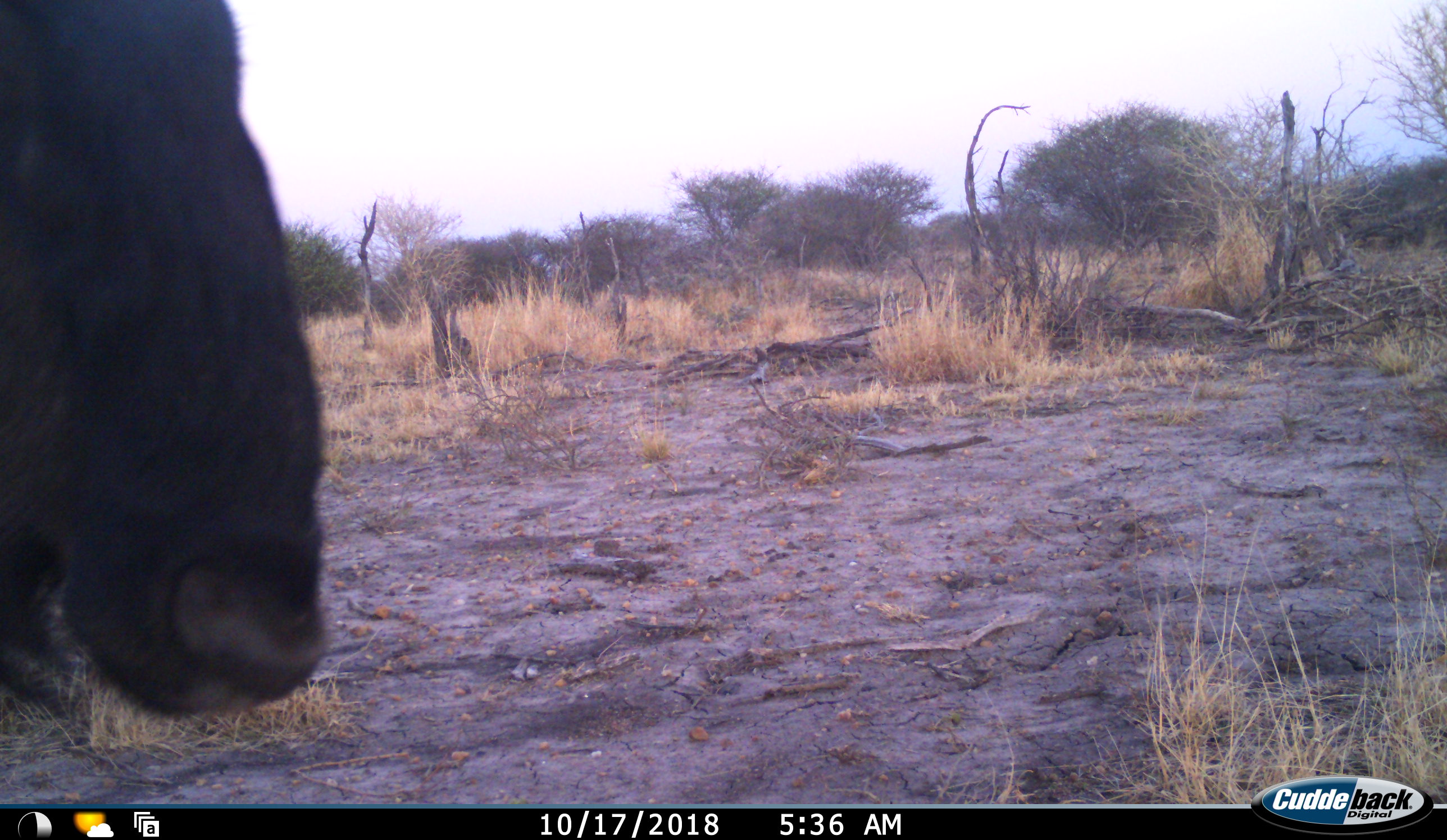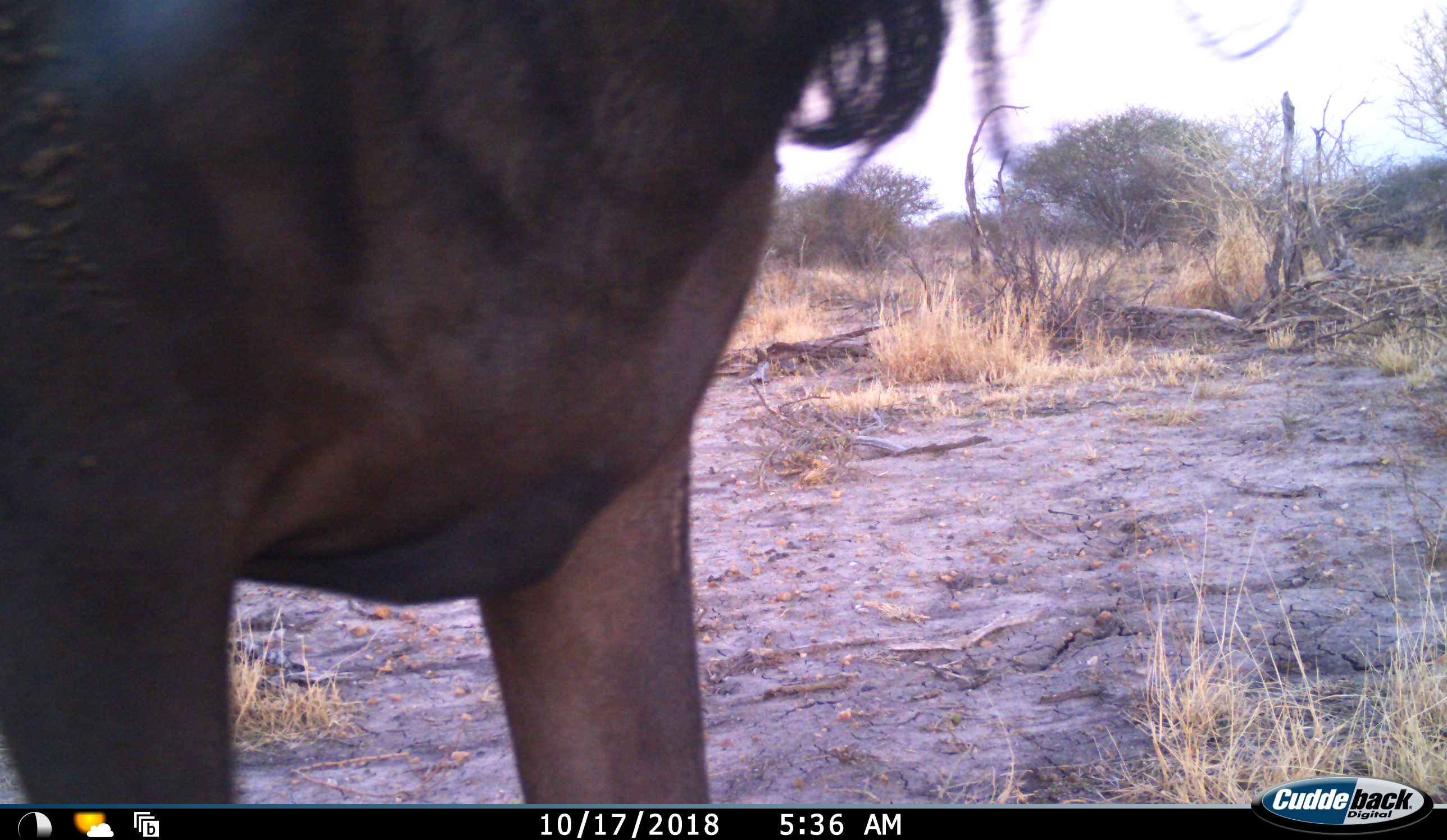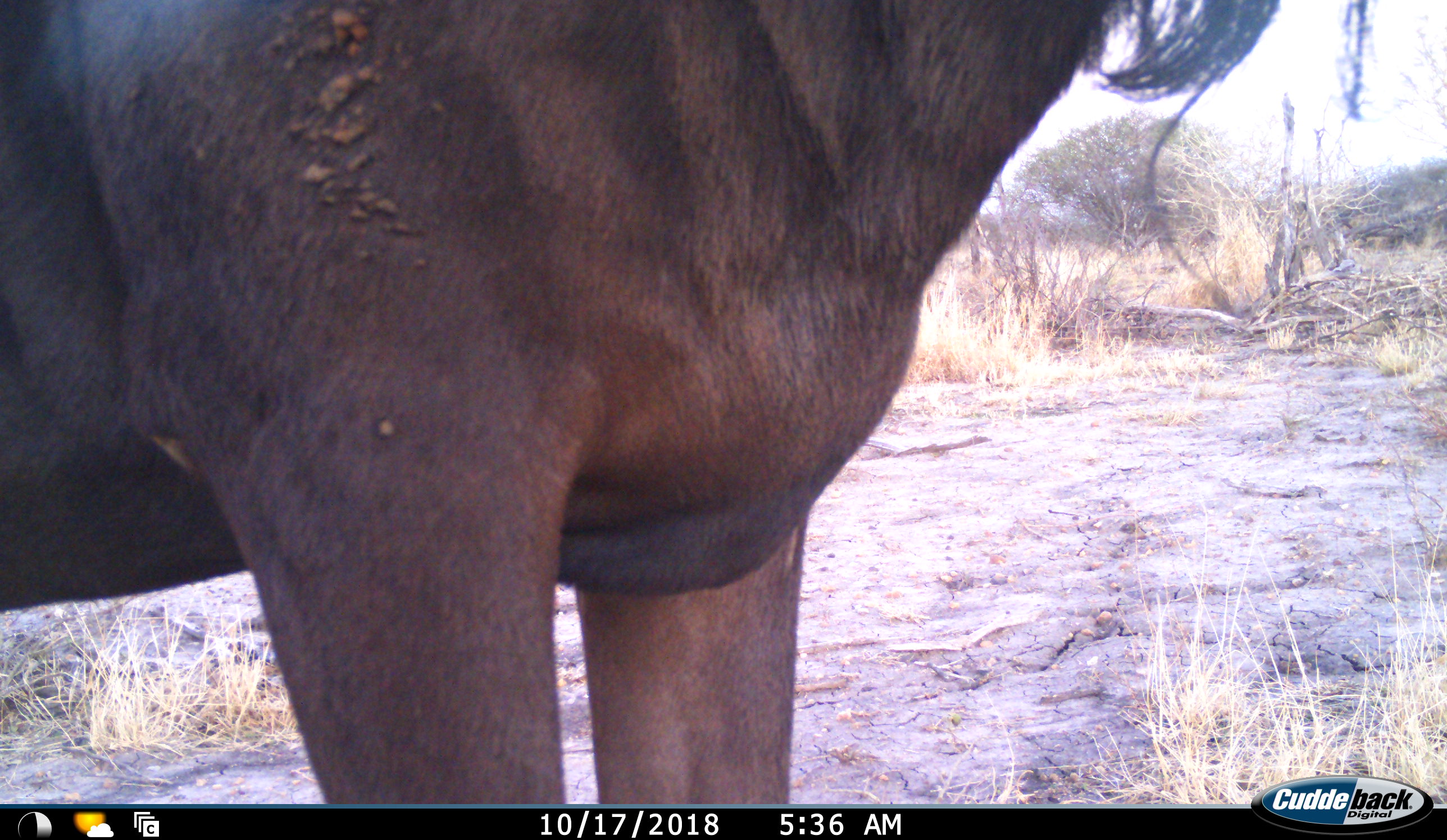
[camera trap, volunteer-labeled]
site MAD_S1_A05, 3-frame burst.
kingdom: Animalia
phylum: Chordata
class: Mammalia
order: Artiodactyla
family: Bovidae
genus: Connochaetes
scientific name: Connochaetes taurinus taurinus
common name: blue wildebeest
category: wildebeestblue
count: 1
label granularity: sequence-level